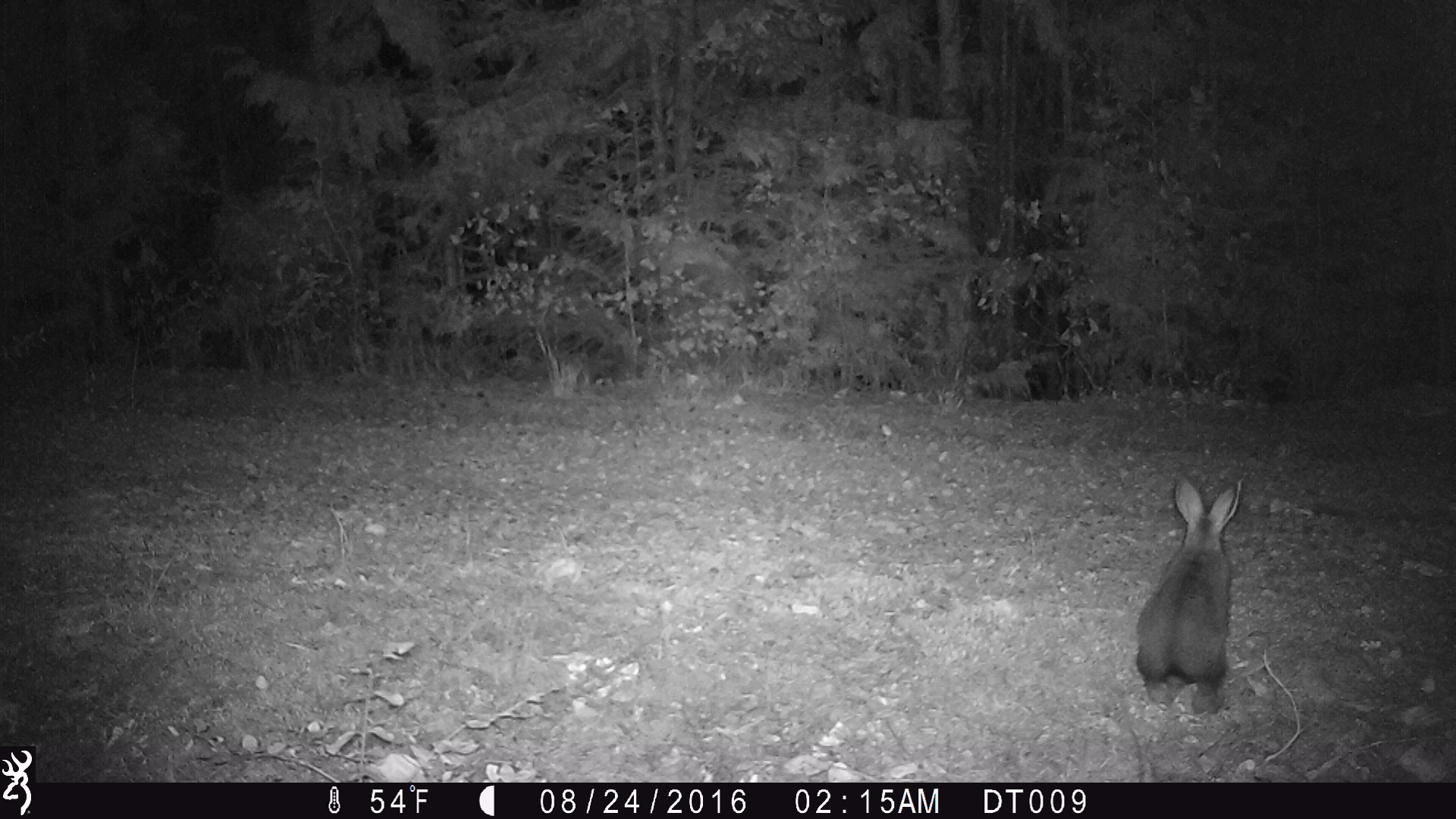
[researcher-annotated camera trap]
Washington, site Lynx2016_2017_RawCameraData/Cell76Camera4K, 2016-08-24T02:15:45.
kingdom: Animalia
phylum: Chordata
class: Mammalia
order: Lagomorpha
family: Leporidae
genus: Lepus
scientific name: Lepus americanus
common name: snowshoe hare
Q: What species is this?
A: Lepus americanus (snowshoe hare).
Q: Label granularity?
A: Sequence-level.